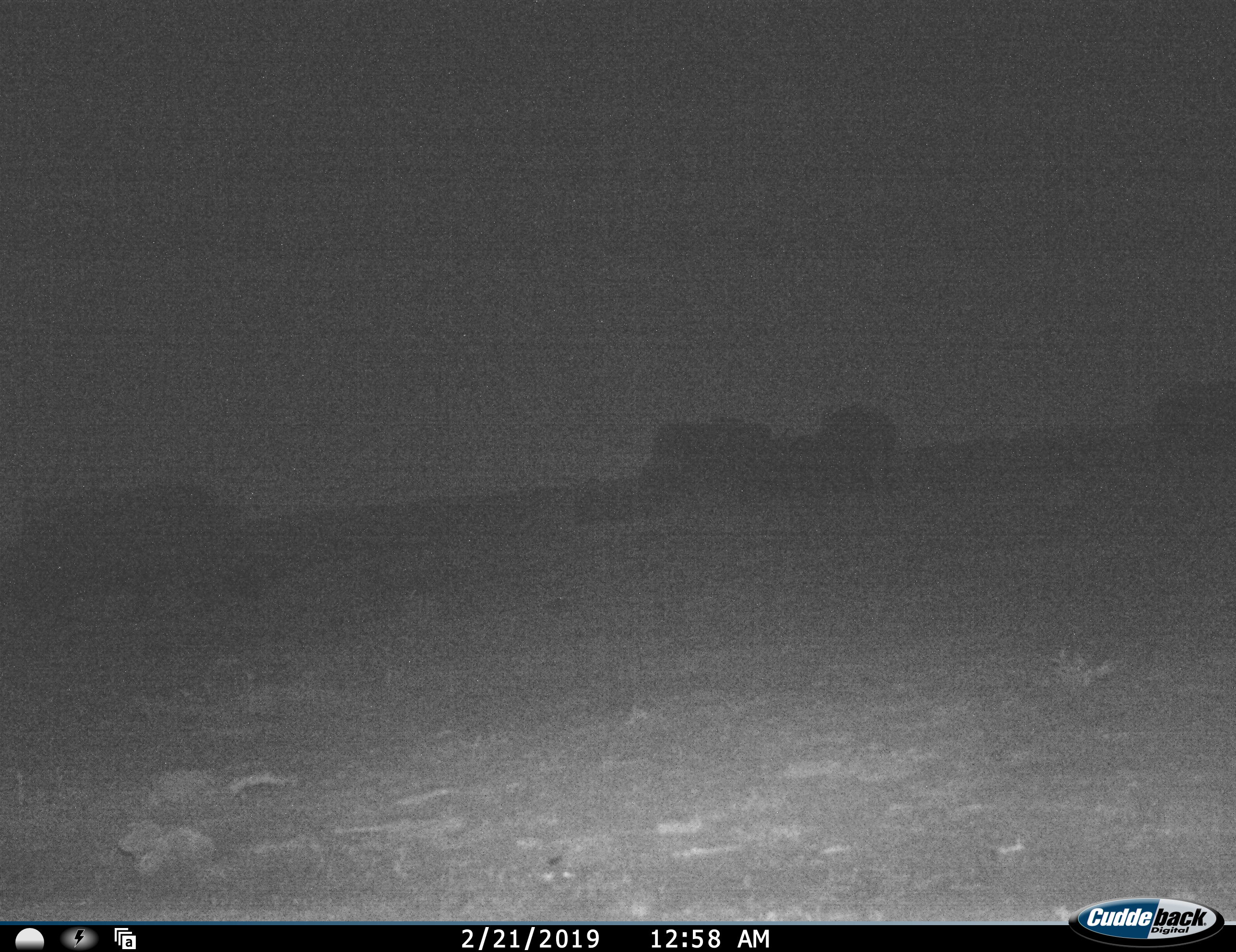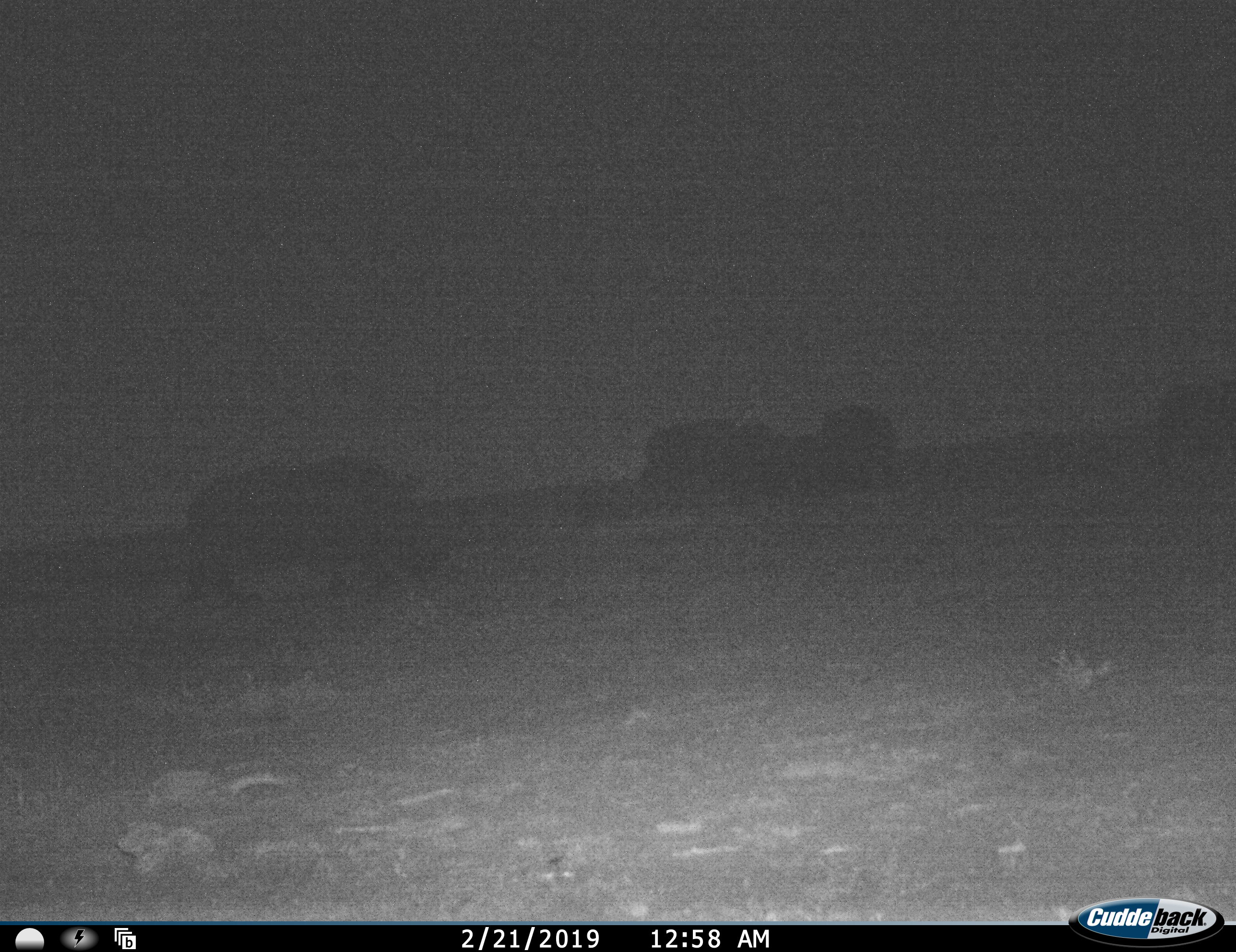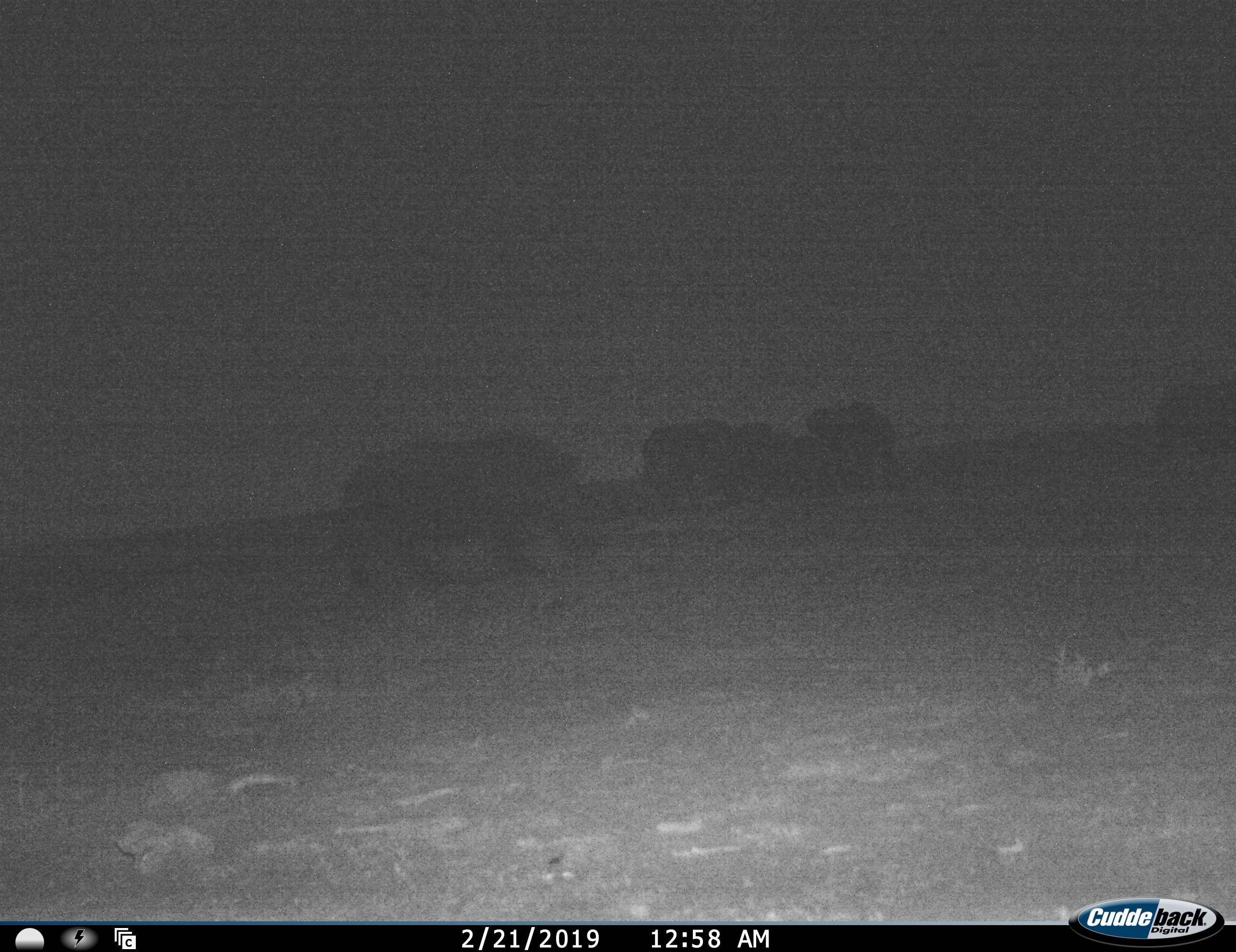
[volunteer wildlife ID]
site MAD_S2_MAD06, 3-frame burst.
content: unidentified animal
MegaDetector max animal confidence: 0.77